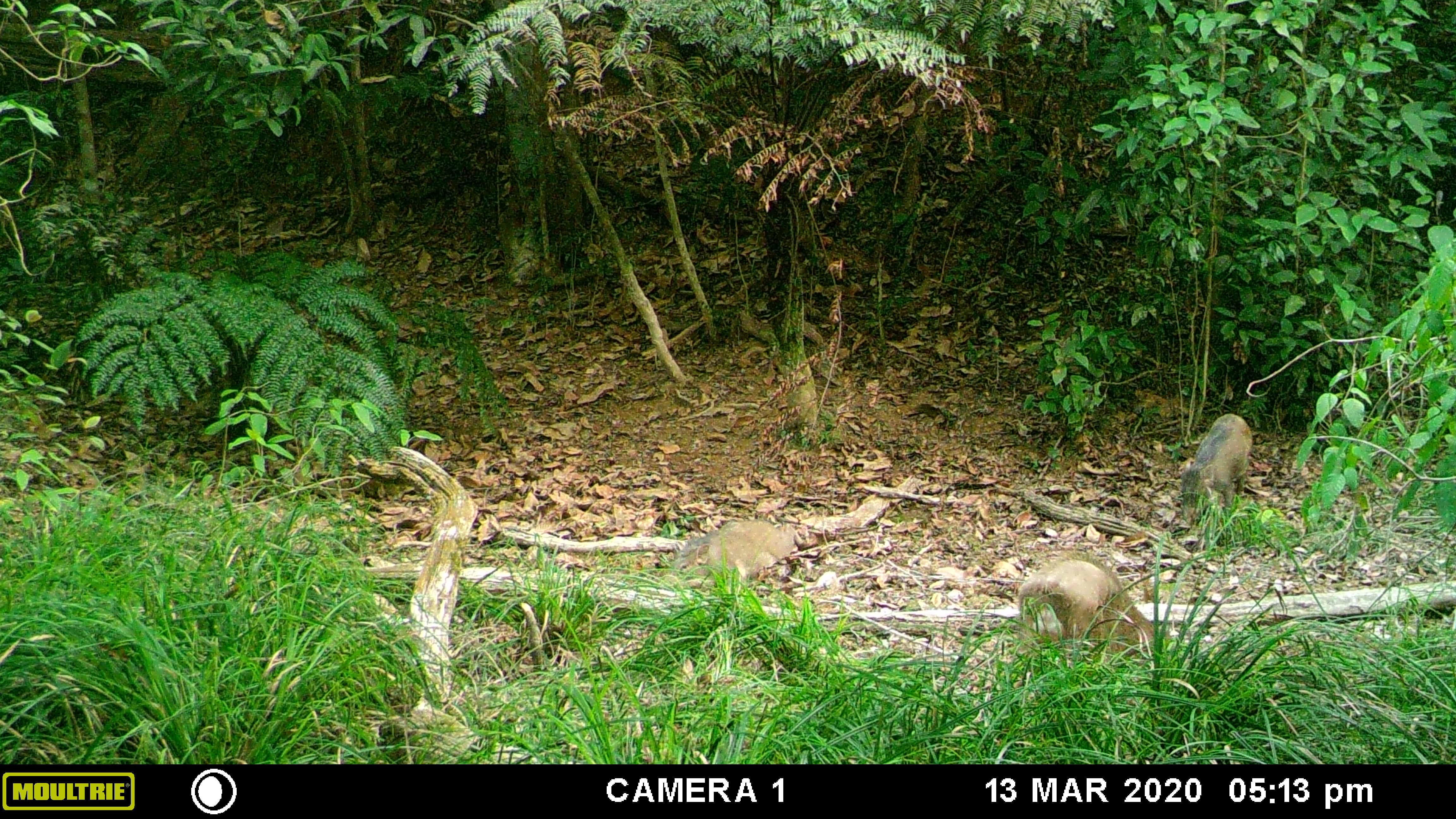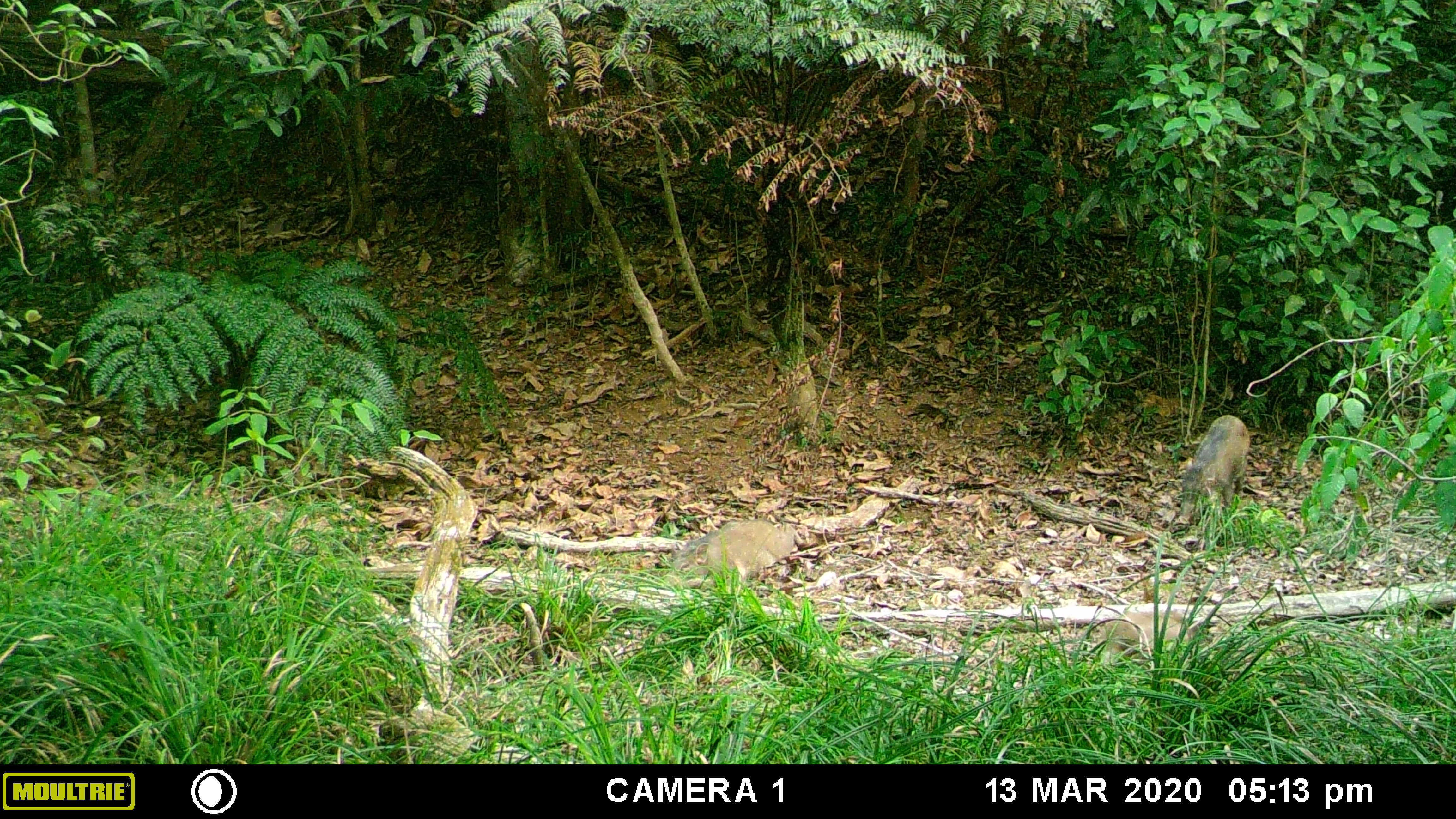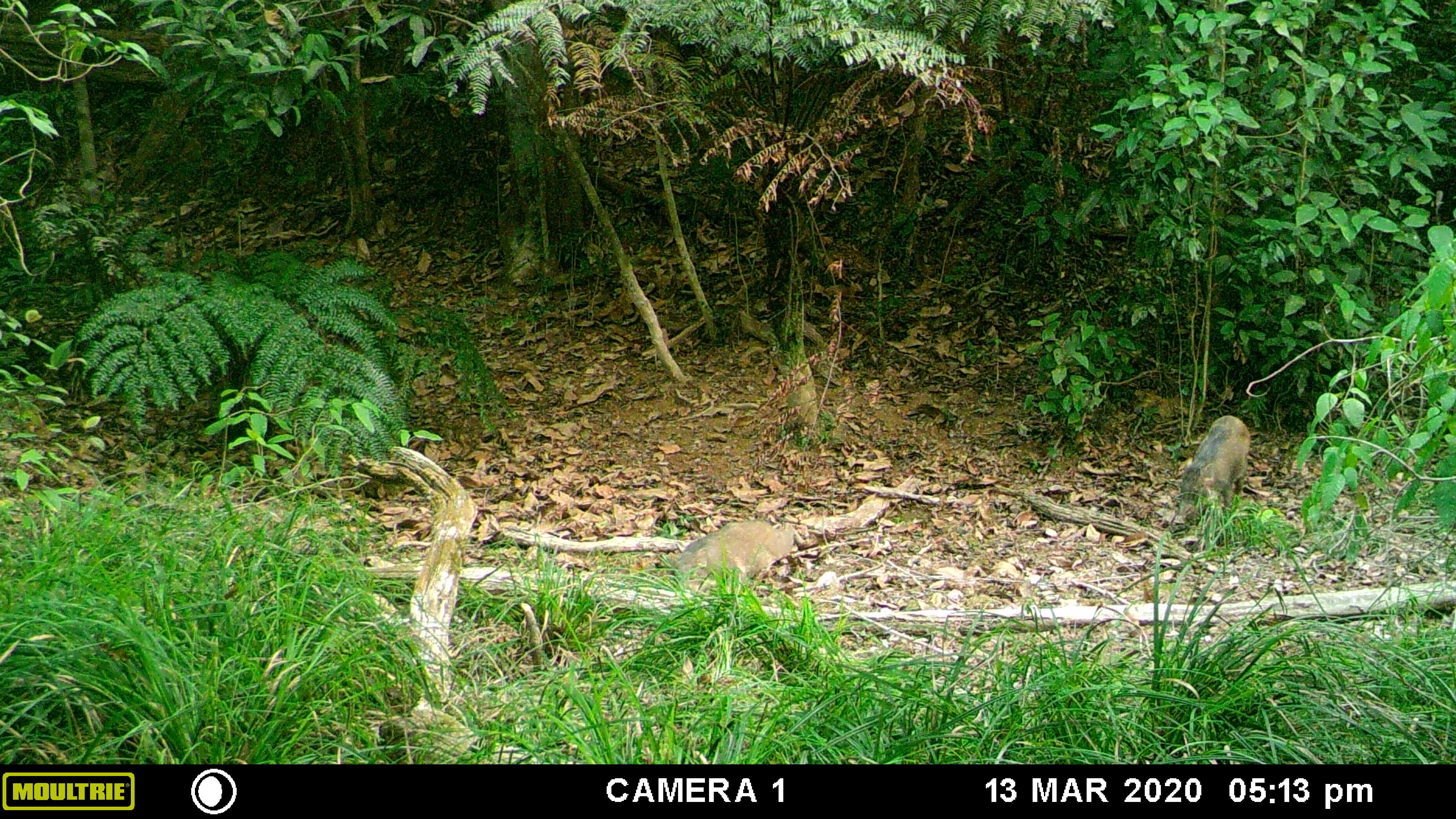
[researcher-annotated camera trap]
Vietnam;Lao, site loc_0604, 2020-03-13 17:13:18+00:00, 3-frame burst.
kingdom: Animalia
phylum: Chordata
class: Mammalia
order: Artiodactyla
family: Suidae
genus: Sus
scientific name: Sus scrofa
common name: eurasian wild pig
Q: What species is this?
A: Eurasian wild pig (Sus scrofa).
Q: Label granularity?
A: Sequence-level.